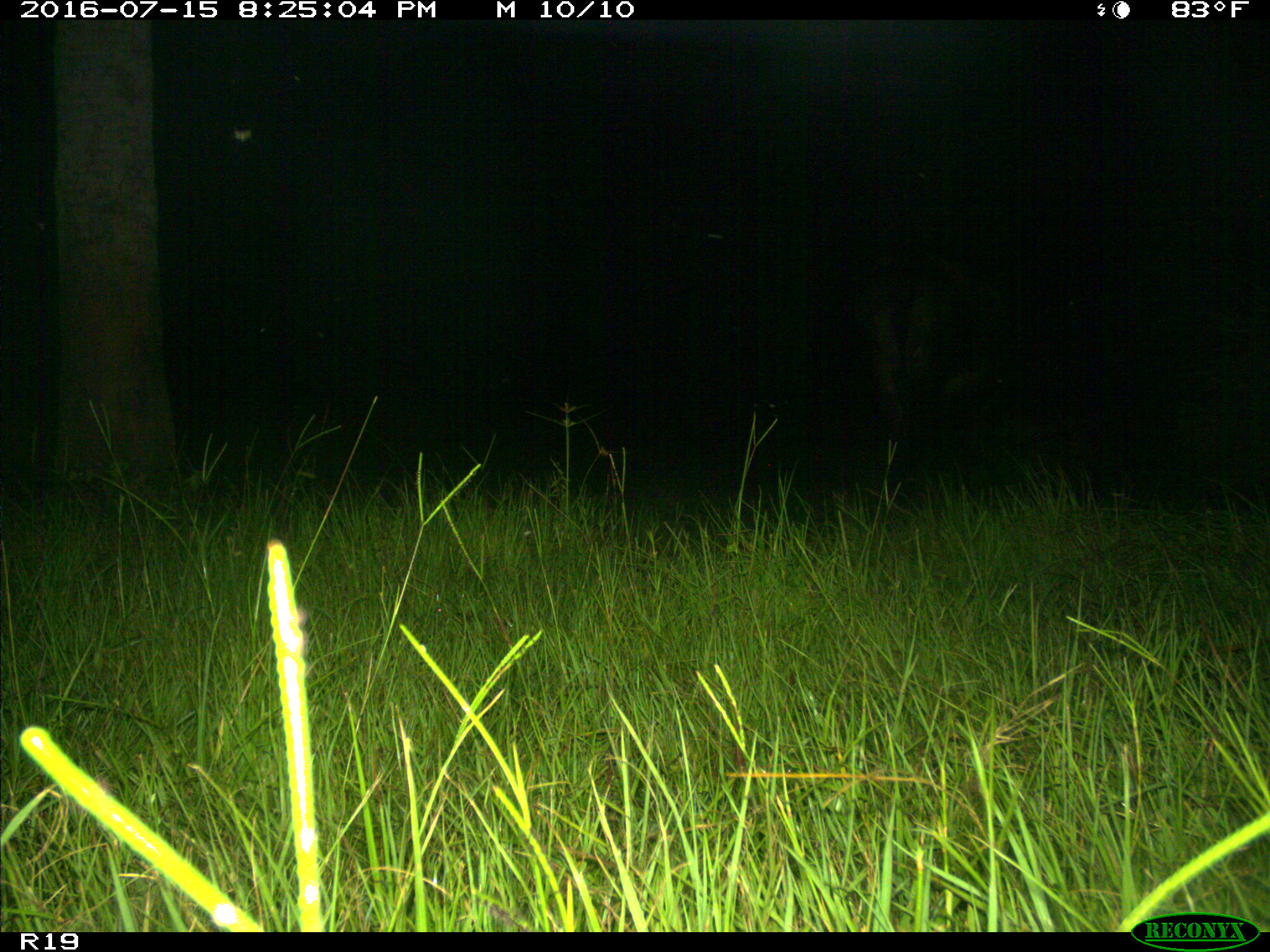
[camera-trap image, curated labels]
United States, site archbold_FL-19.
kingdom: Animalia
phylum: Chordata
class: Mammalia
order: Artiodactyla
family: Bovidae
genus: Bos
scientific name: Bos taurus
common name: domestic cow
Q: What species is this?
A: Bos taurus (domestic cow).